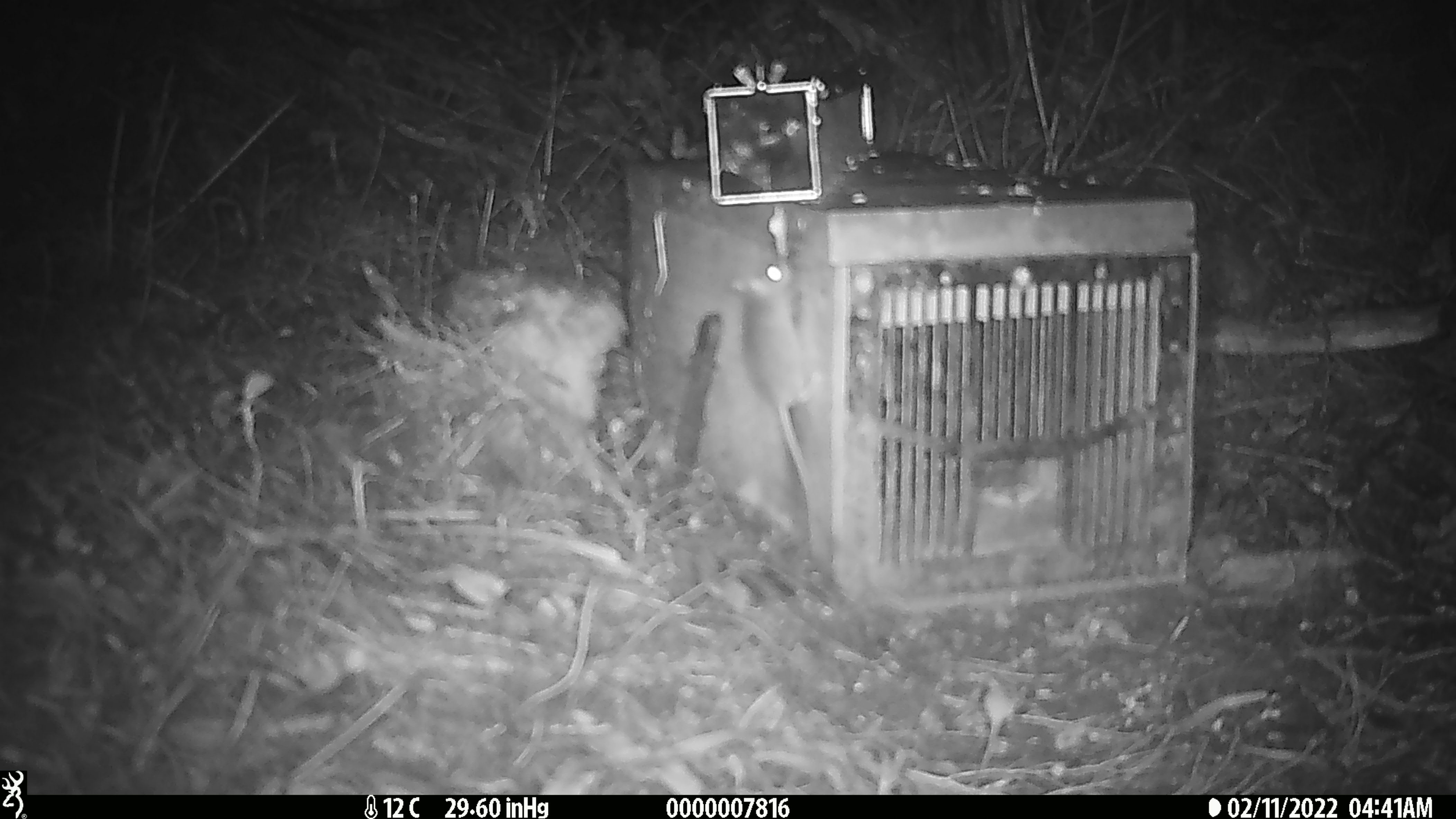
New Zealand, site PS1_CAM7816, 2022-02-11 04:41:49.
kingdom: Animalia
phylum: Chordata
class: Mammalia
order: Rodentia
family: Muridae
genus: Mus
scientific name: Mus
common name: mouse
Mouse (Mus).